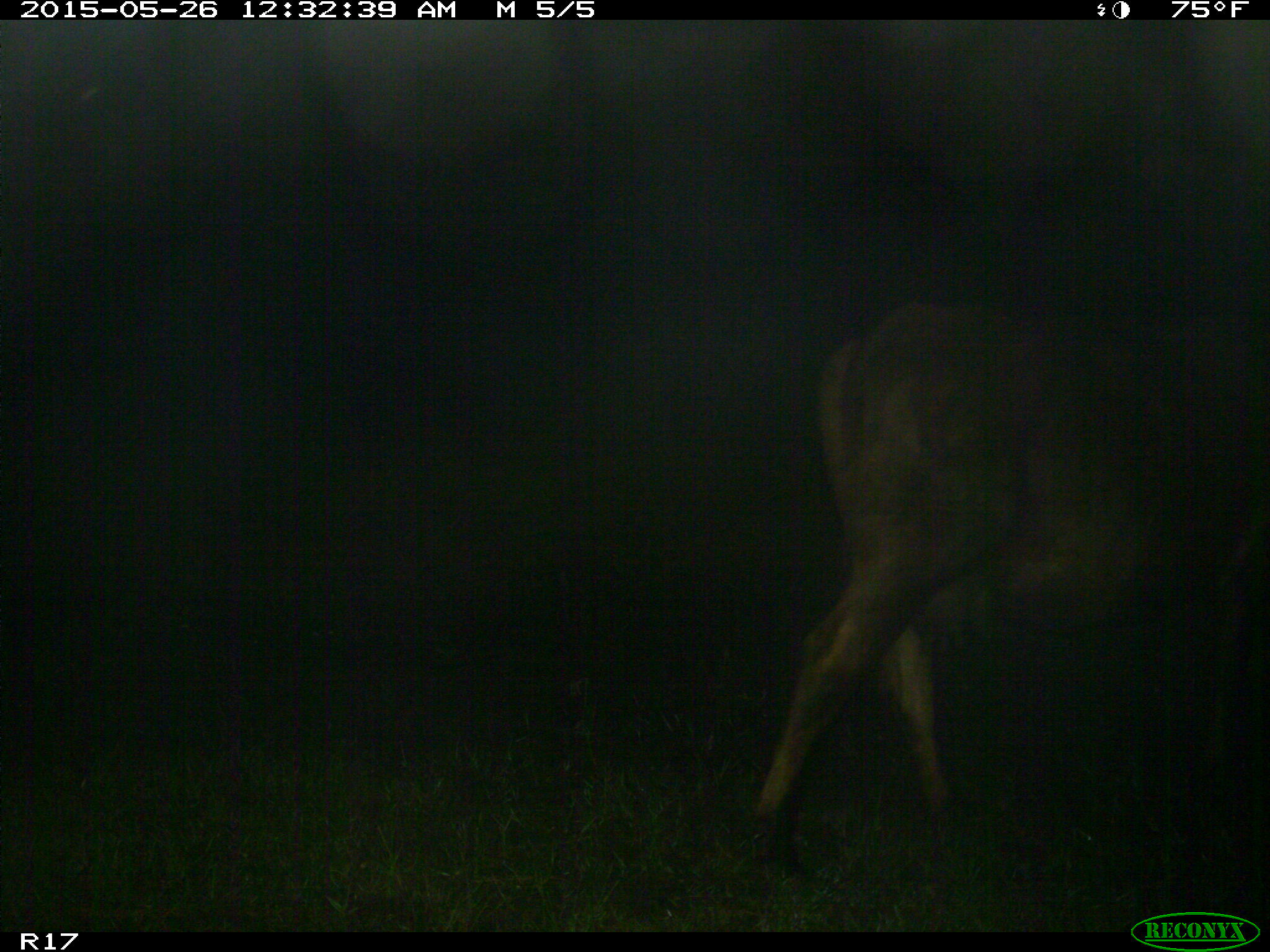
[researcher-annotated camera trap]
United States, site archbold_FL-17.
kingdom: Animalia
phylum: Chordata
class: Mammalia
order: Artiodactyla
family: Bovidae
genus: Bos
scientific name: Bos taurus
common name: domestic cow